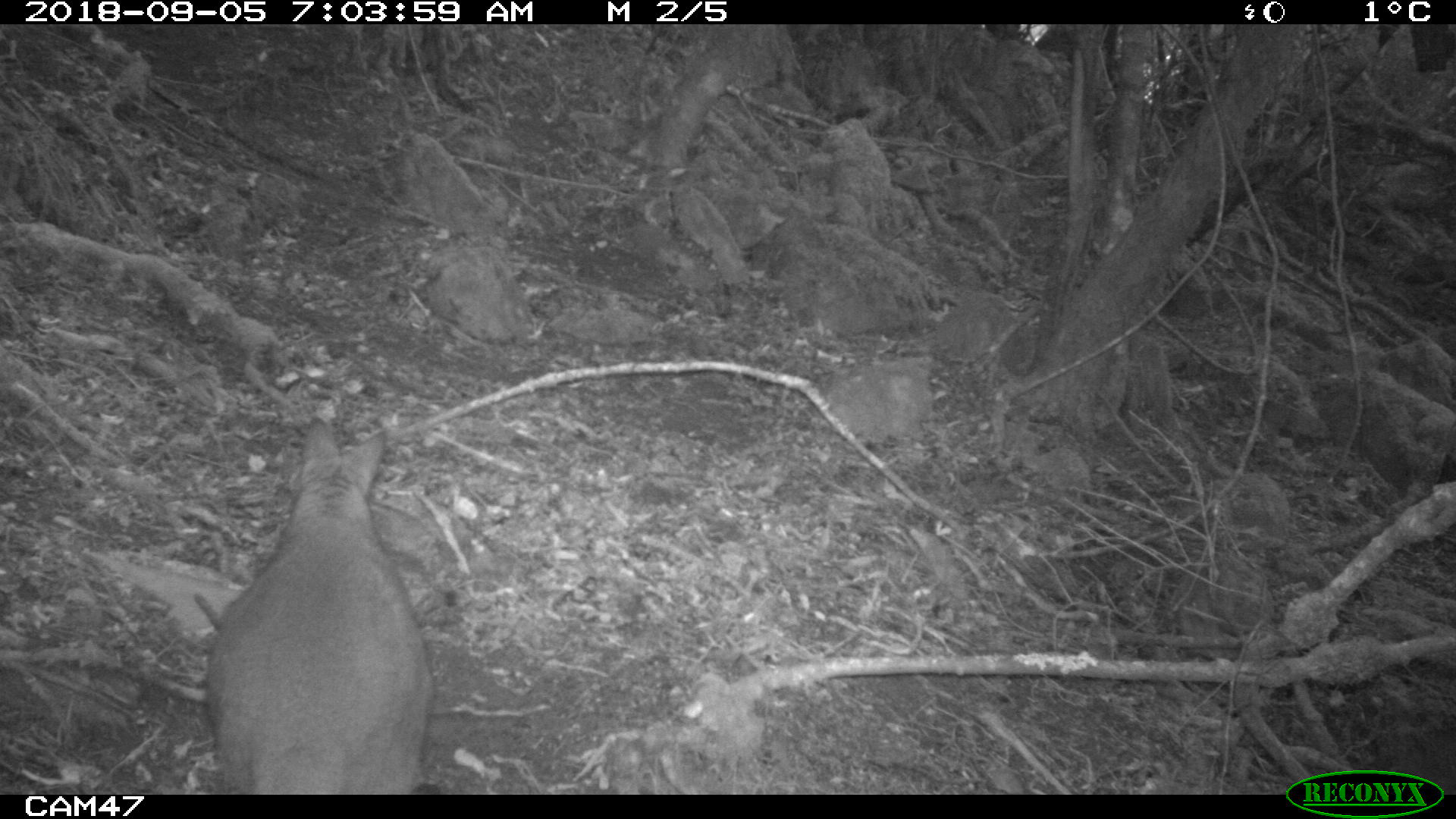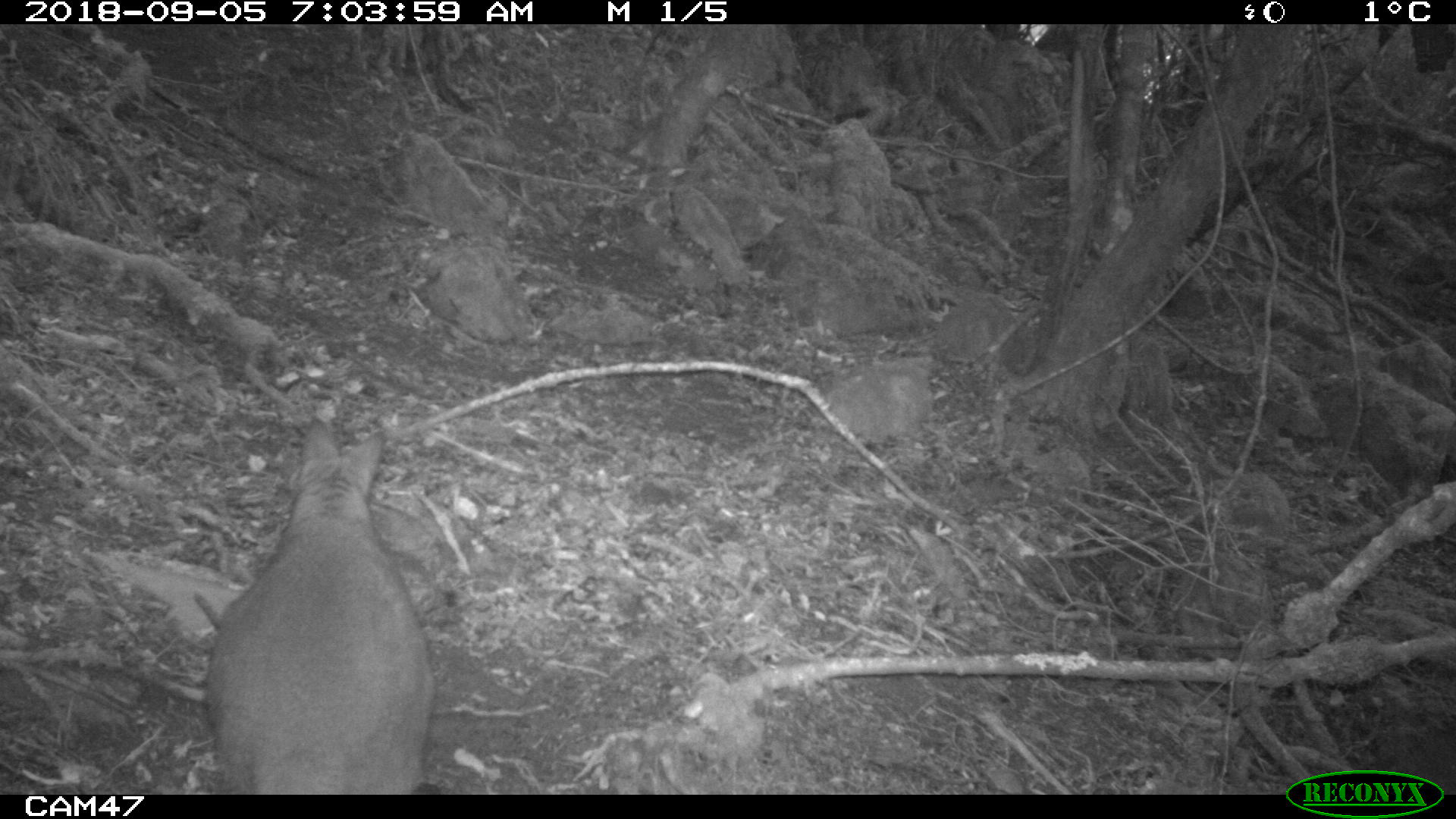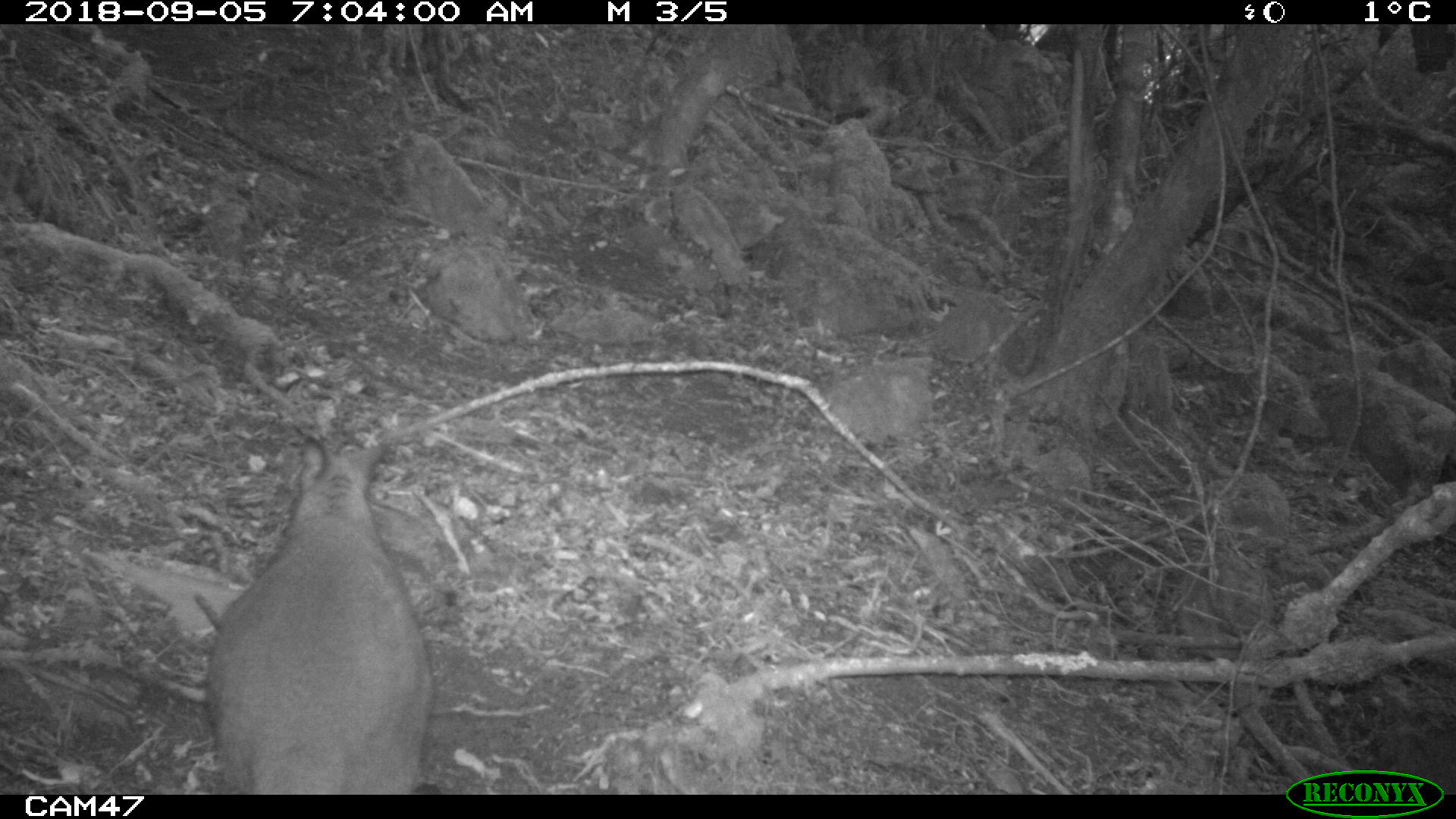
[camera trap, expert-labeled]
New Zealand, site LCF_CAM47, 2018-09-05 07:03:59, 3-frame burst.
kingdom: Animalia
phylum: Chordata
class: Mammalia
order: Diprotodontia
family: Macropodidae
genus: Notamacropus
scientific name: Notamacropus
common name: wallaby